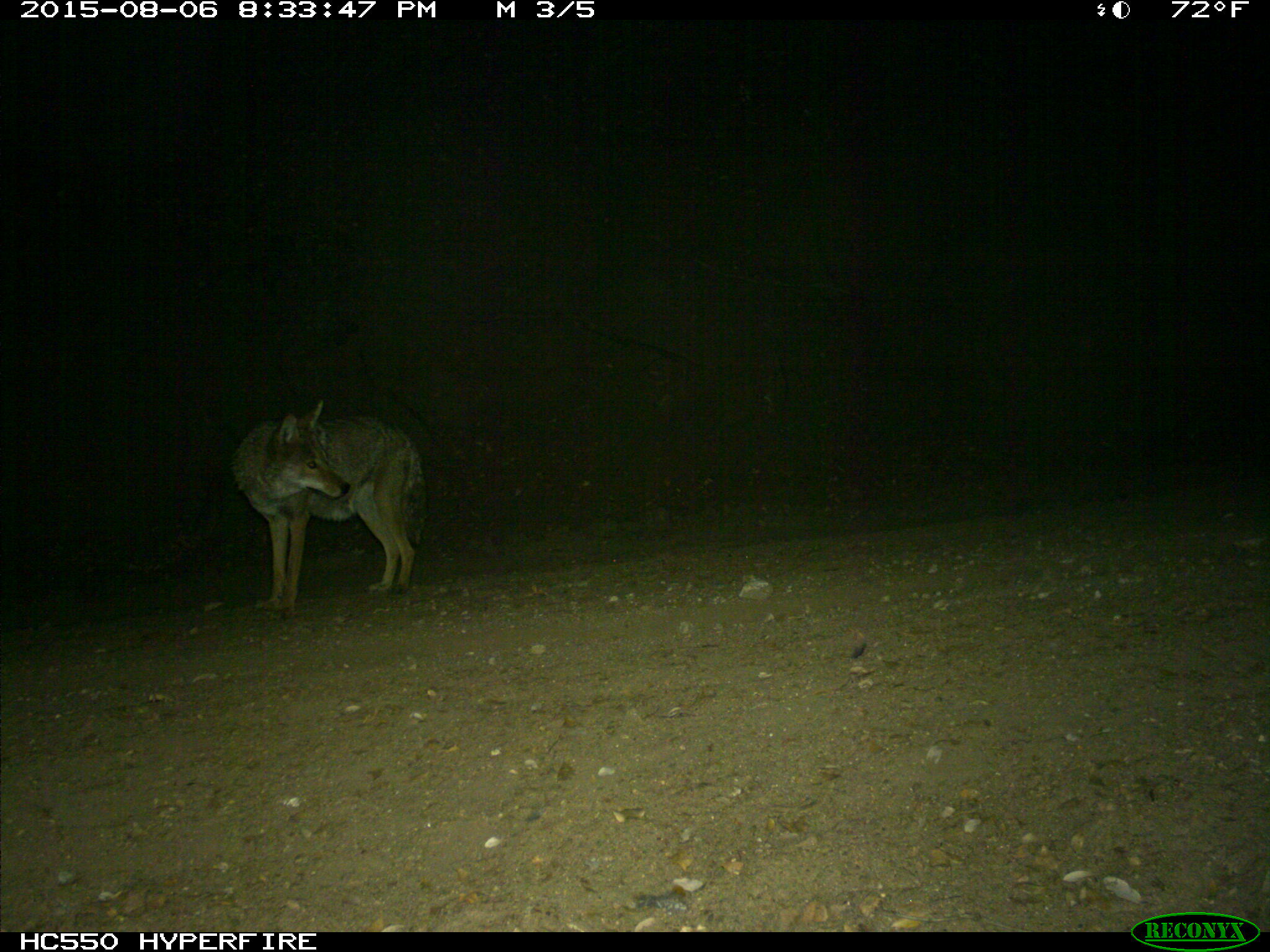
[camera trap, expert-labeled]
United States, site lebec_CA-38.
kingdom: Animalia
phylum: Chordata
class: Mammalia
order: Carnivora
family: Canidae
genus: Canis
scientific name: Canis latrans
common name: coyote